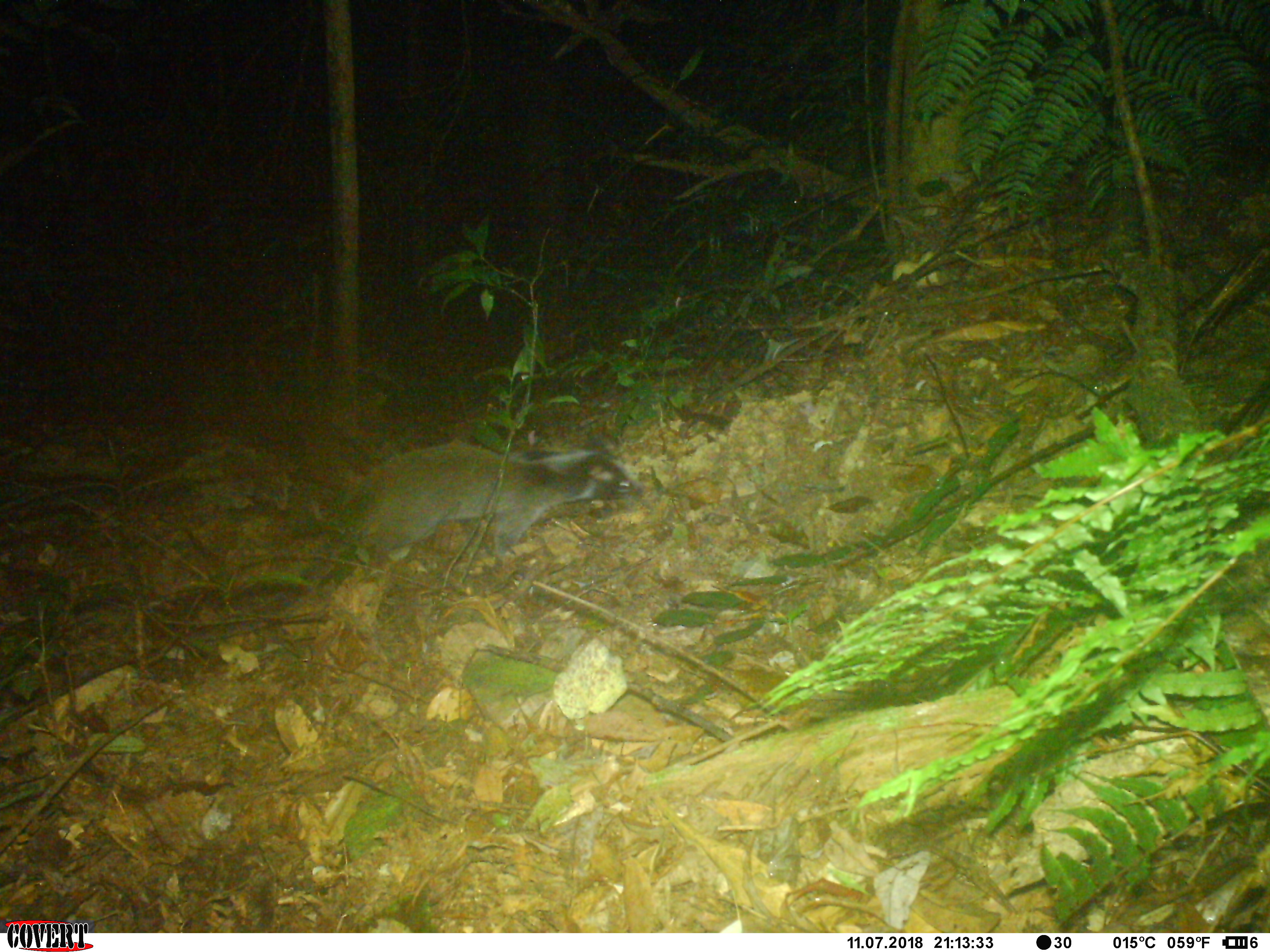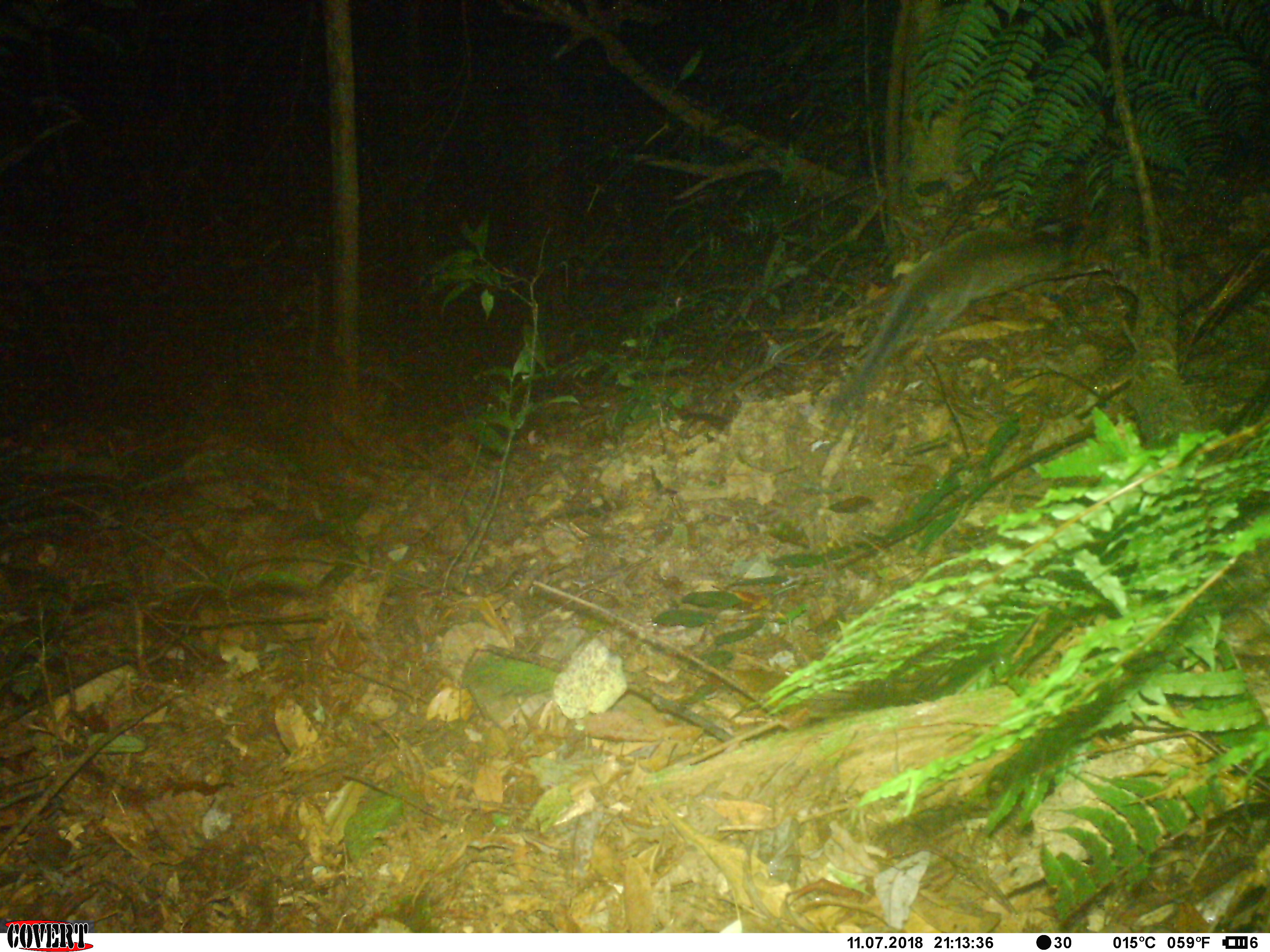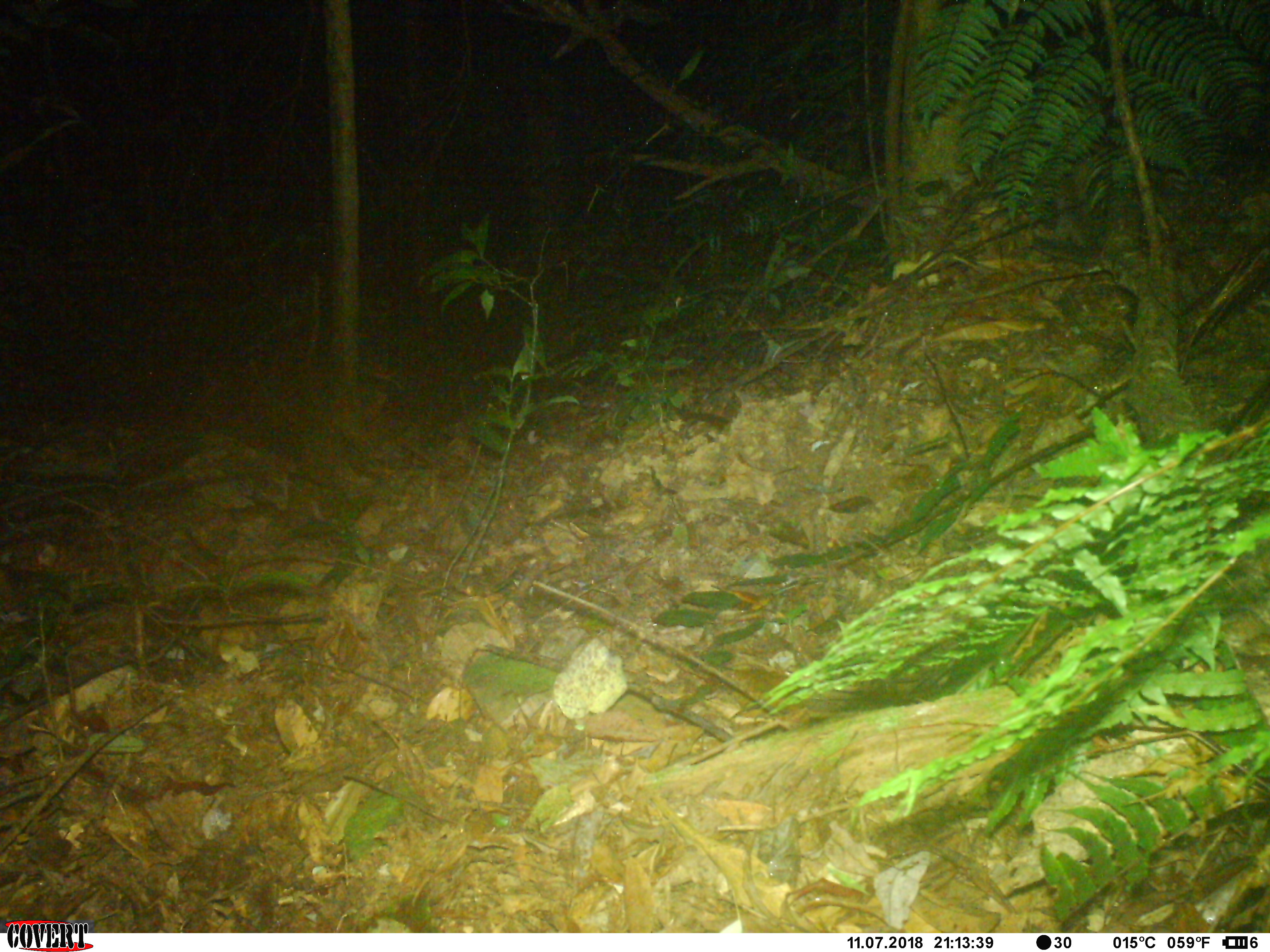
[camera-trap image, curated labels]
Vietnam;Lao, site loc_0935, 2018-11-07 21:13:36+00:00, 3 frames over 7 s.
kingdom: Animalia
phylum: Chordata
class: Mammalia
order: Carnivora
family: Viverridae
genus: Paguma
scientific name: Paguma larvata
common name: masked palm civet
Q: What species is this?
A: Masked palm civet (Paguma larvata).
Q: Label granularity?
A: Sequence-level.